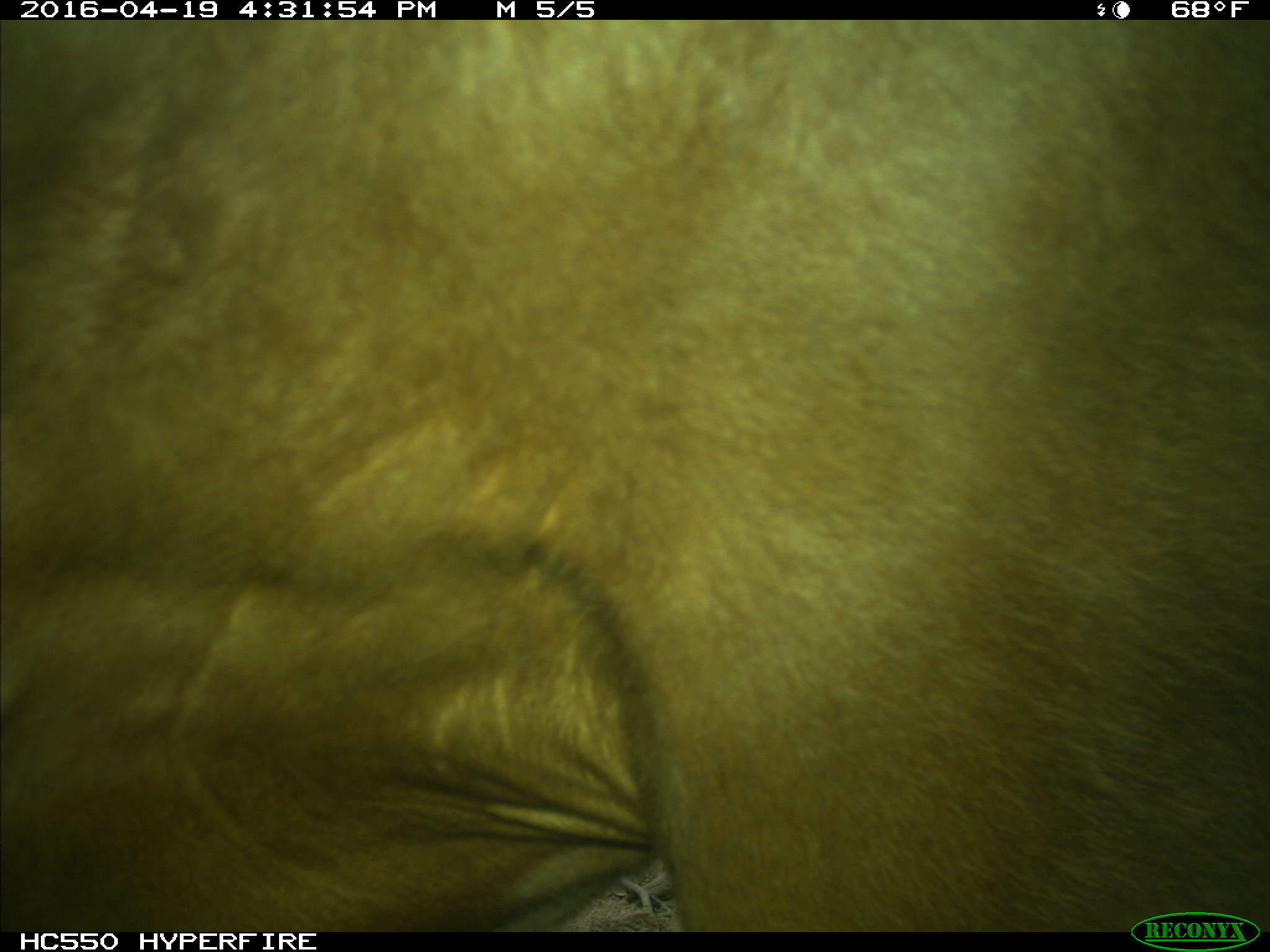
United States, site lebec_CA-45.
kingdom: Animalia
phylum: Chordata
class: Mammalia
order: Artiodactyla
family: Bovidae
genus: Bos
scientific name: Bos taurus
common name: domestic cow